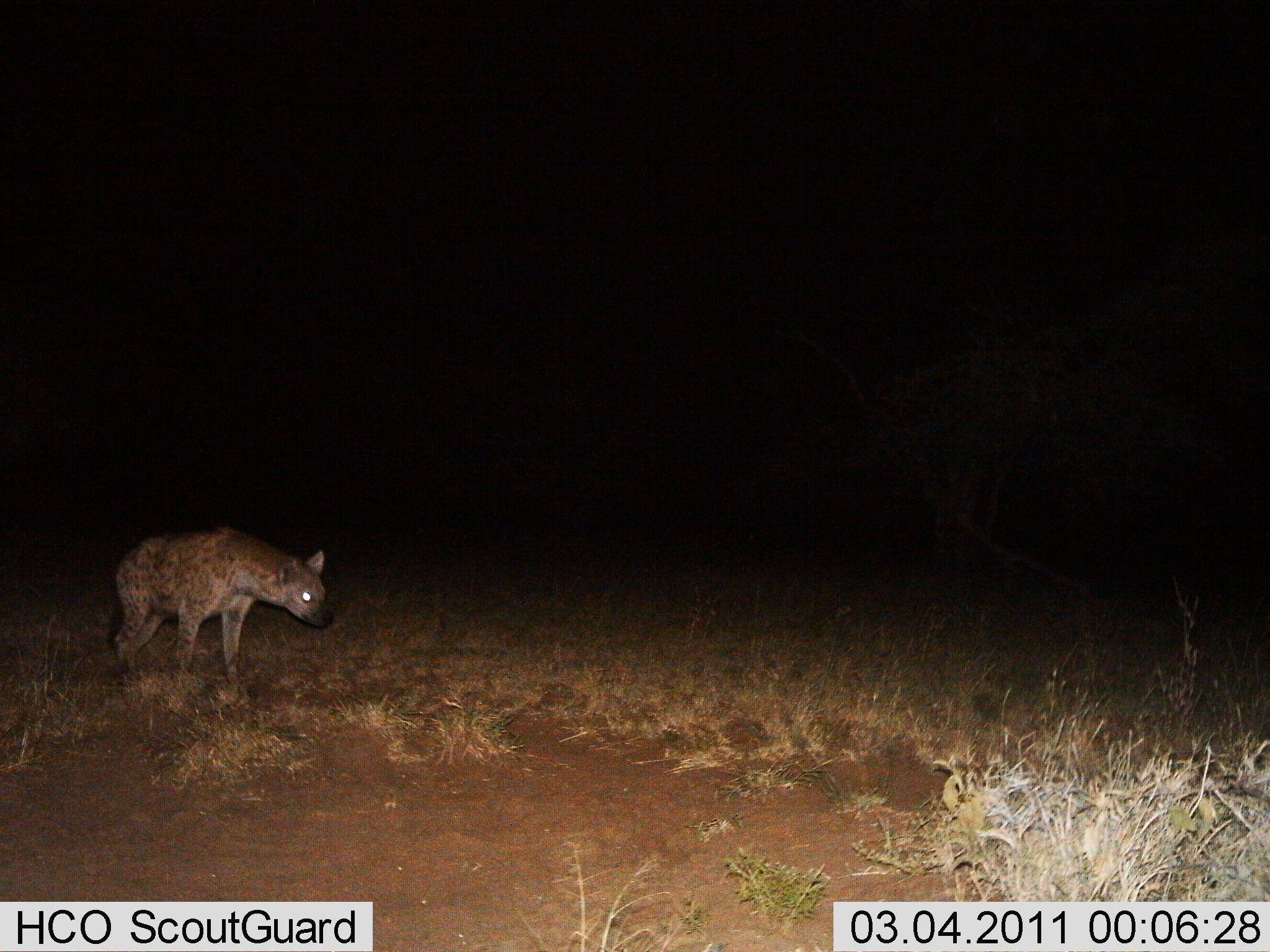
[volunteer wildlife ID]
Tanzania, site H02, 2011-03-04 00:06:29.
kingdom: Animalia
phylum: Chordata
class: Mammalia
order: Carnivora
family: Hyaenidae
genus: Crocuta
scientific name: Crocuta crocuta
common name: spotted hyena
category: hyenaspotted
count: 1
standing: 64%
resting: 0%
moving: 36%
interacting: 0%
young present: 0%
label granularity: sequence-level